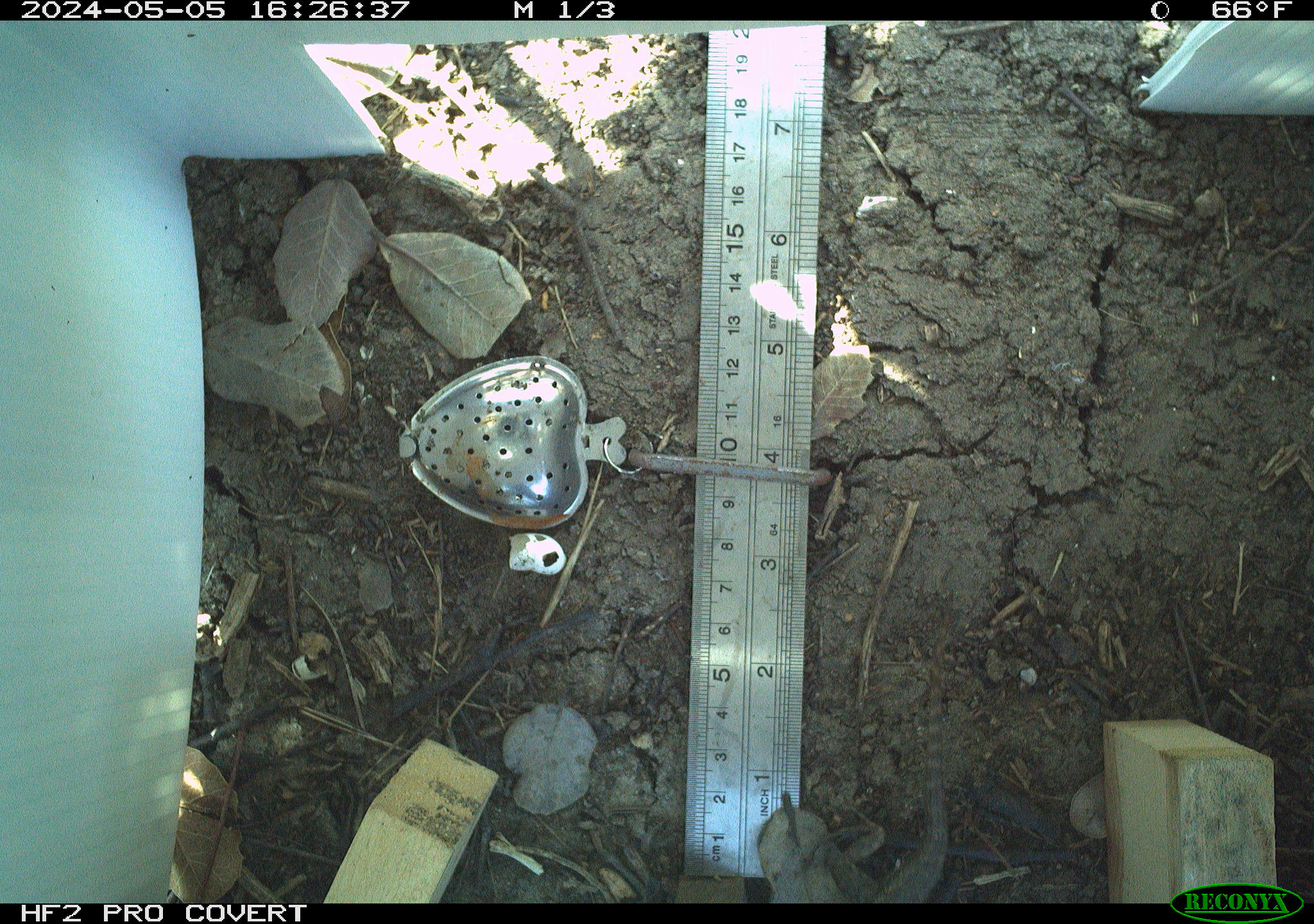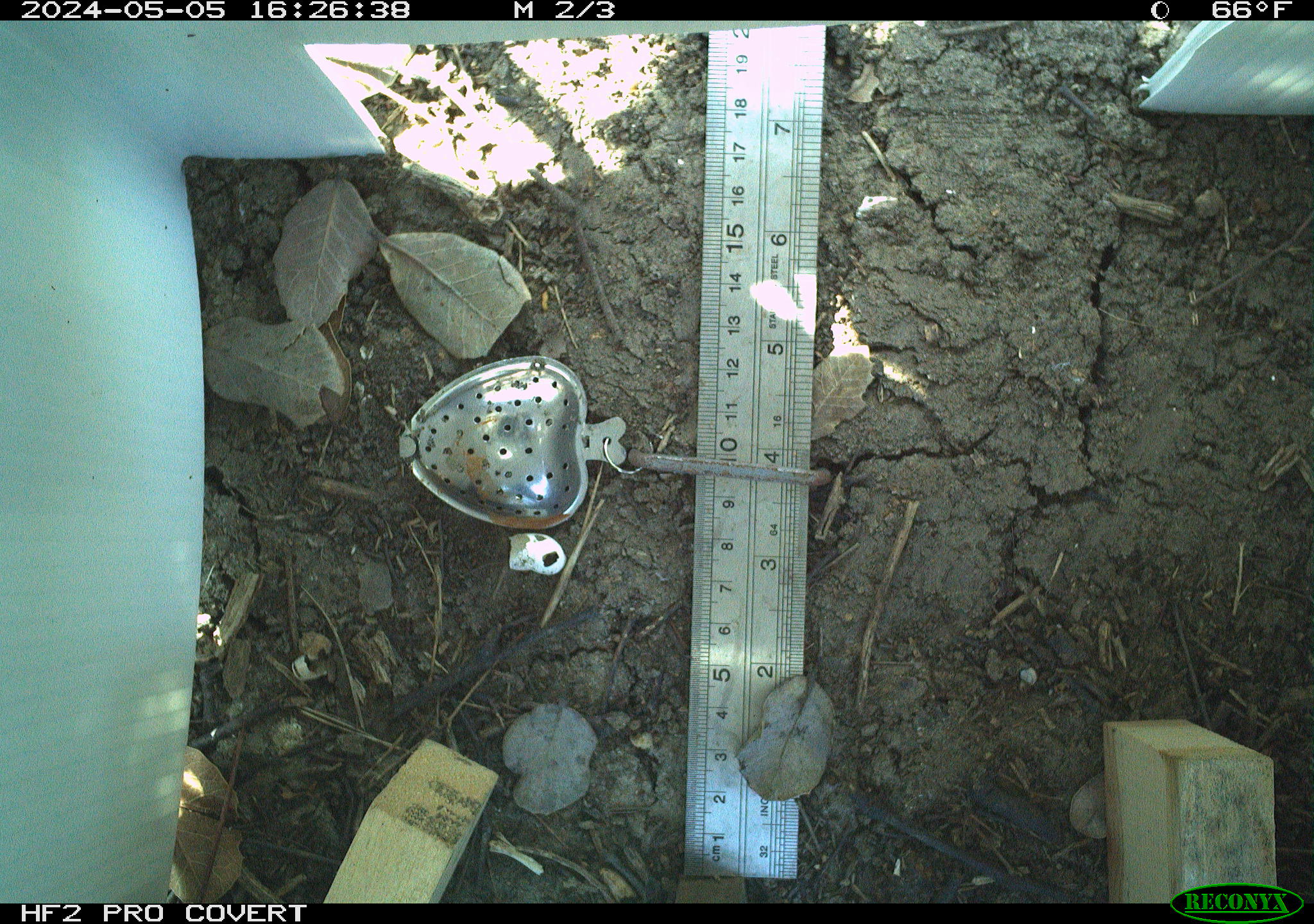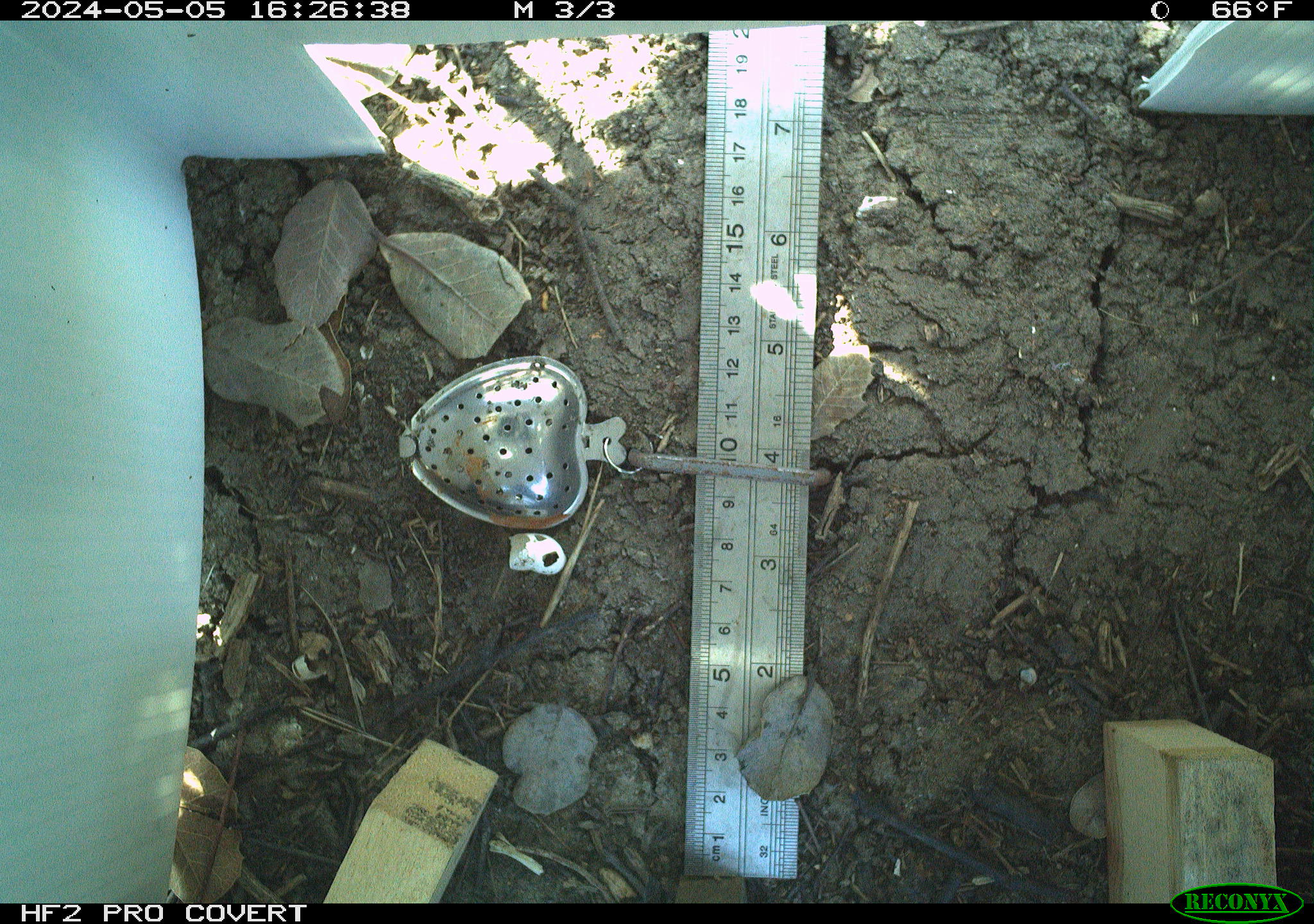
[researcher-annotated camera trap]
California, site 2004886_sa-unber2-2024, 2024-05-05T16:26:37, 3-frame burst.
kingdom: Animalia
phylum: Chordata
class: Reptilia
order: Squamata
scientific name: Squamata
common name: lizards and snakes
Lizards and snakes (Squamata).